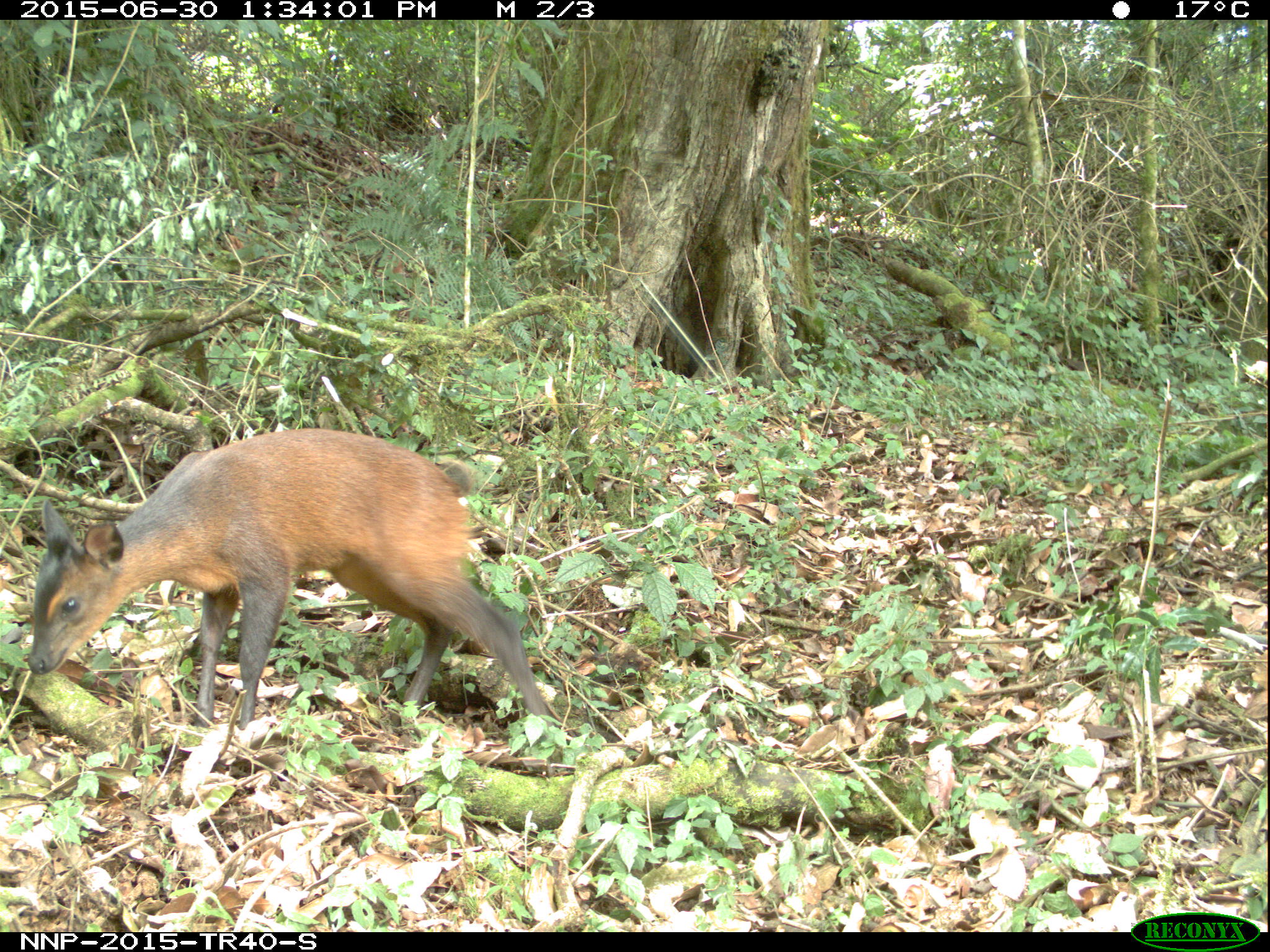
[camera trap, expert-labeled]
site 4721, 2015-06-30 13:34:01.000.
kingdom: Animalia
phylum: Chordata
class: Mammalia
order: Artiodactyla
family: Bovidae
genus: Cephalophus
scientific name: Cephalophus nigrifrons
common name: black-fronted duiker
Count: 1.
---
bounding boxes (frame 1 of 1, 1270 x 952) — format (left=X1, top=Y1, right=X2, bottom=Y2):
cephalophus nigrifrons: (left=26, top=425, right=550, bottom=730)